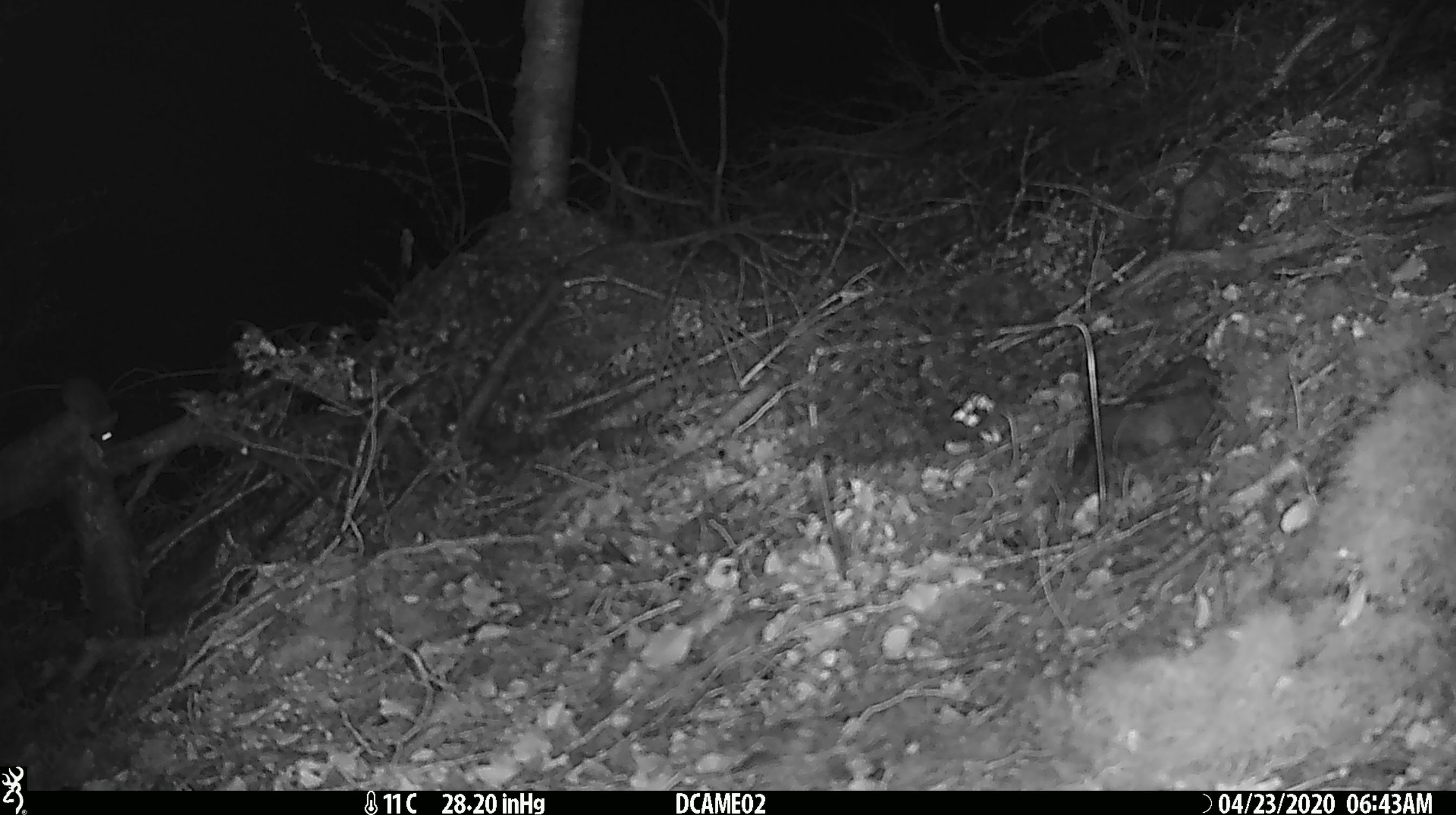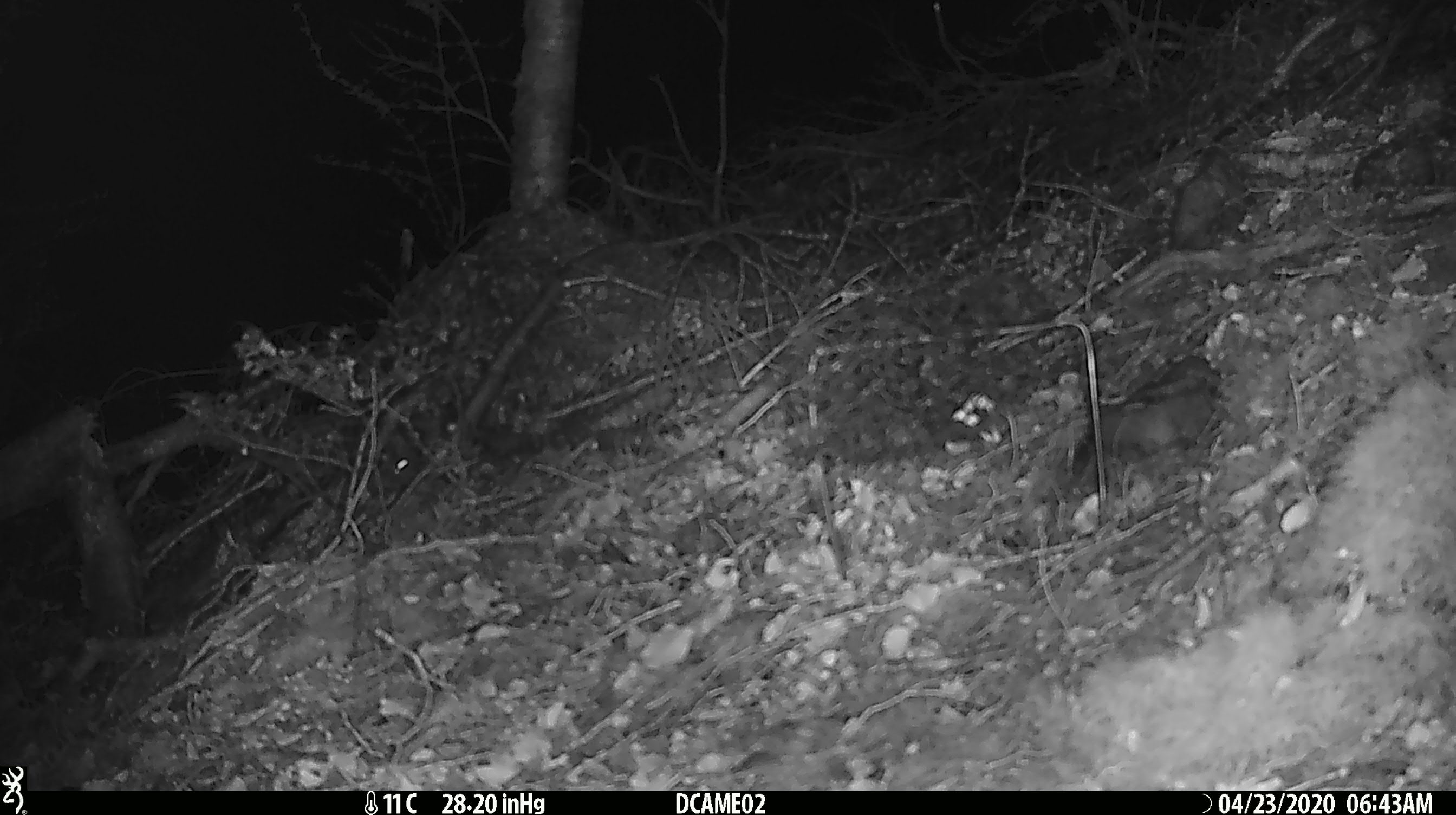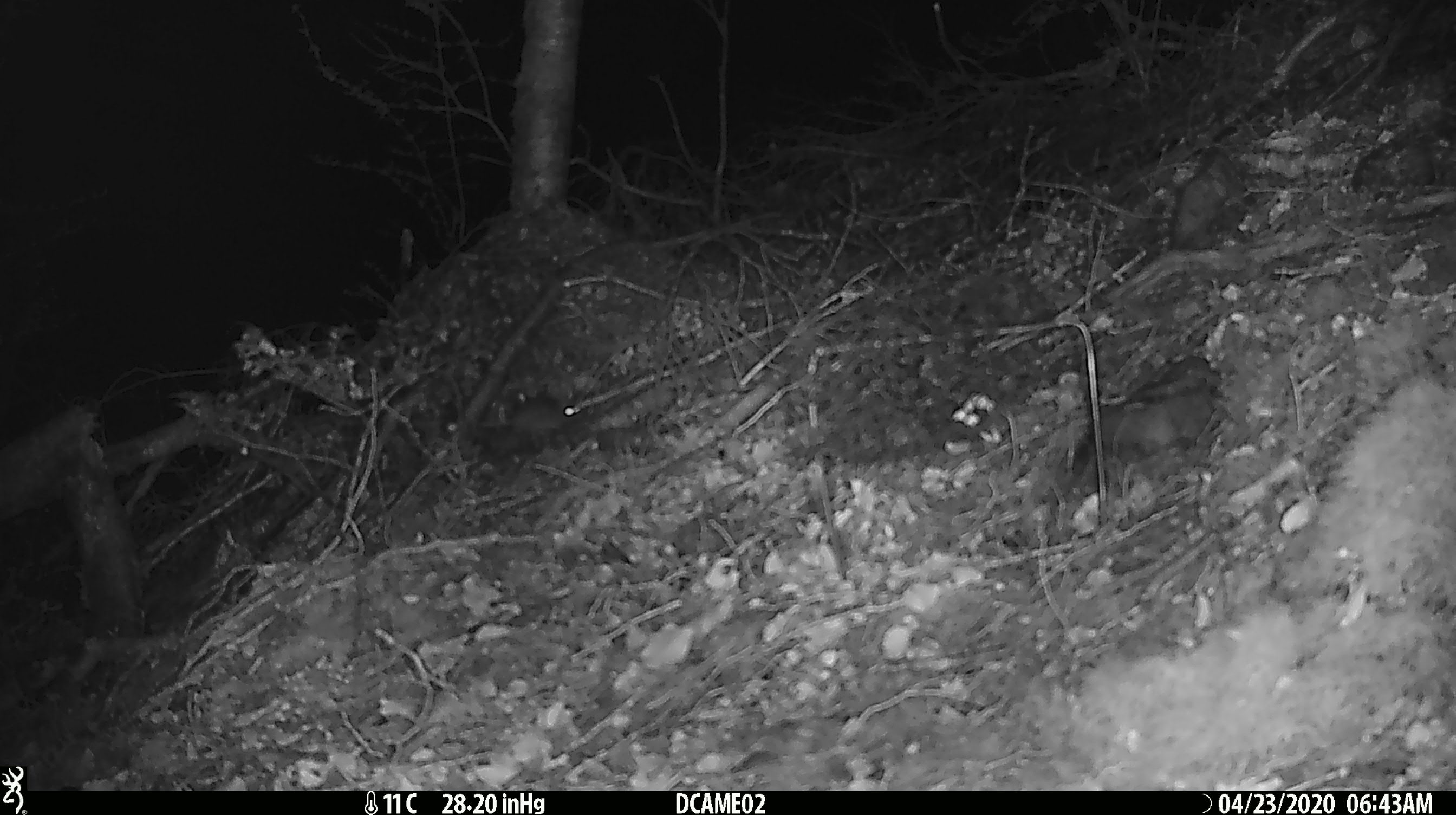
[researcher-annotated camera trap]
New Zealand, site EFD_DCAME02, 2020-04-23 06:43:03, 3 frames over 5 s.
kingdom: Animalia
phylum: Chordata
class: Mammalia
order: Rodentia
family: Muridae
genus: Mus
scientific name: Mus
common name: mouse